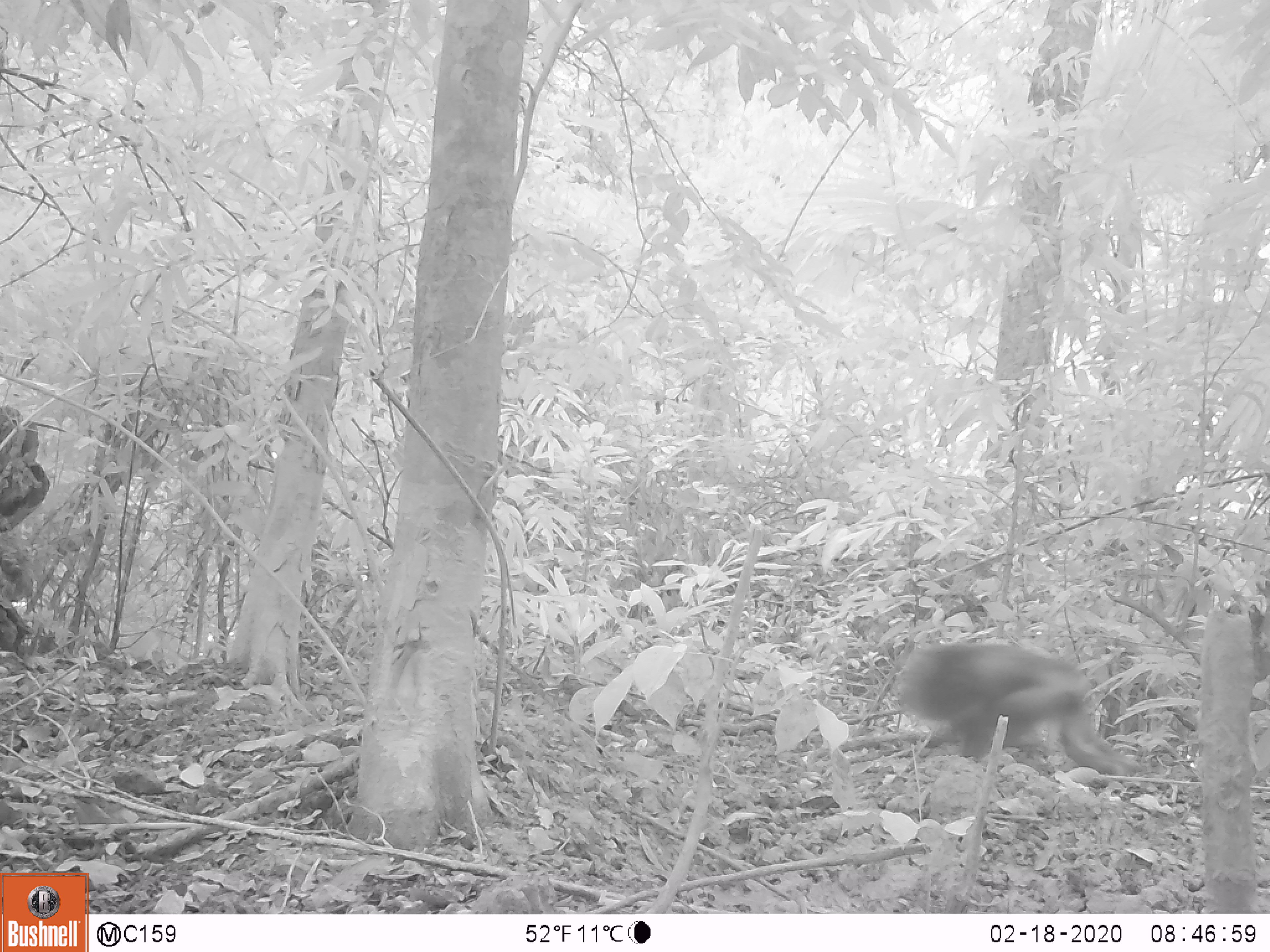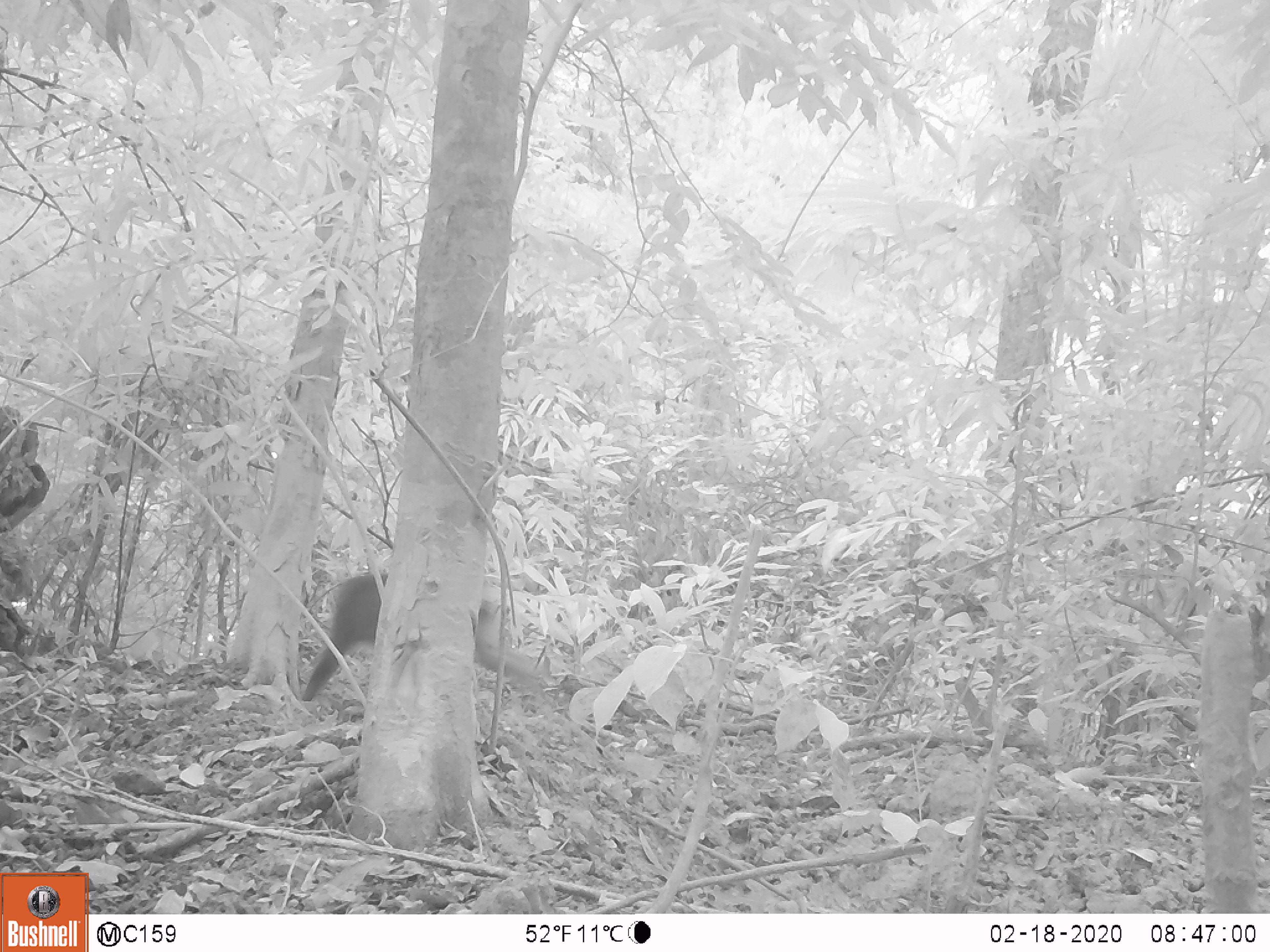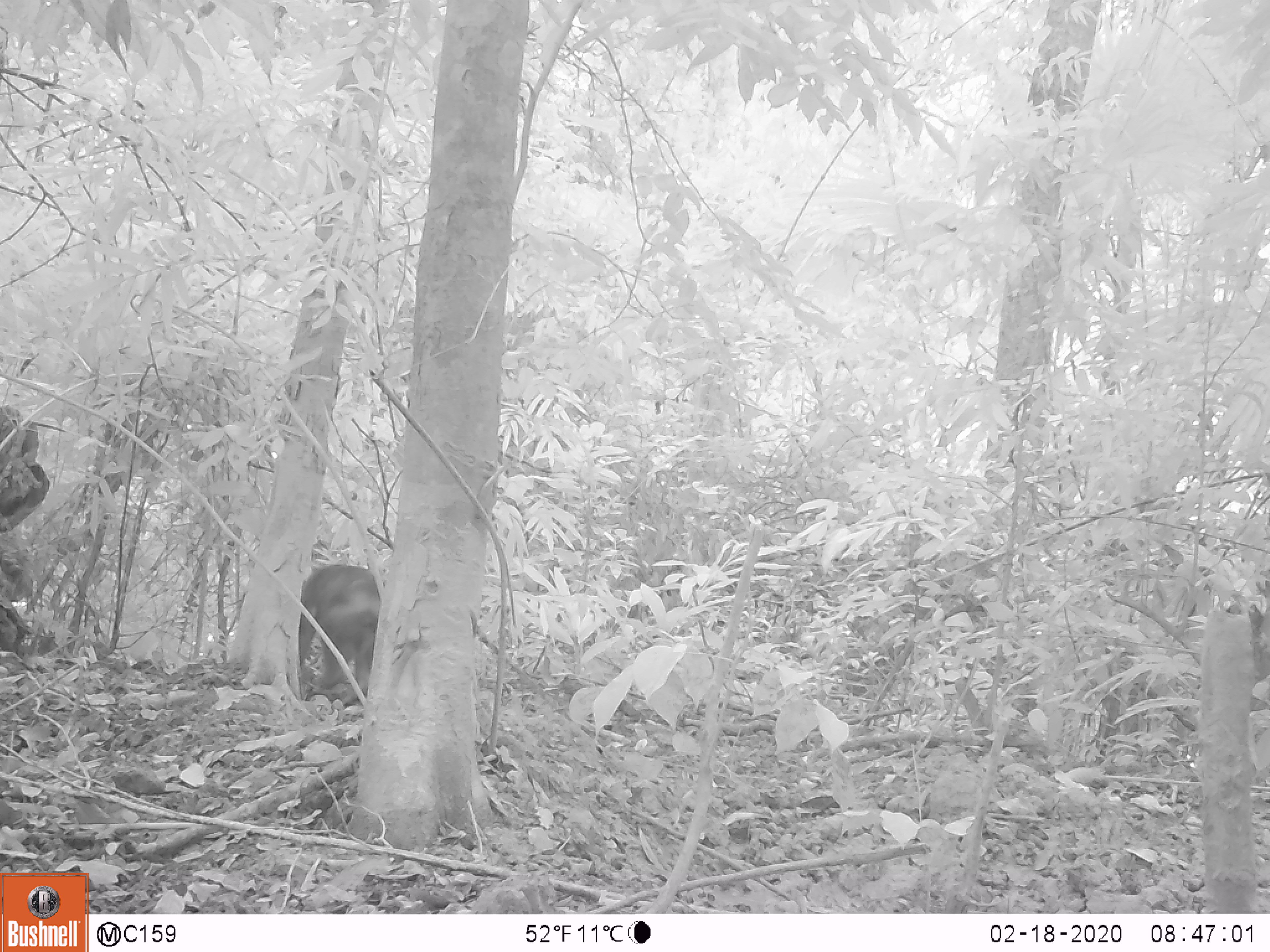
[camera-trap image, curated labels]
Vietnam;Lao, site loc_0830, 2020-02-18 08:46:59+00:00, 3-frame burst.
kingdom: Animalia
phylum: Chordata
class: Mammalia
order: Primates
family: Cercopithecidae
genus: Macaca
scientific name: Macaca arctoides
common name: stump-tailed macaque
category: stump tailed macaque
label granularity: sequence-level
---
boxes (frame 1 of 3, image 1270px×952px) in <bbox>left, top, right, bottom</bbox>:
stump tailed macaque: <bbox>894, 641, 1142, 778</bbox>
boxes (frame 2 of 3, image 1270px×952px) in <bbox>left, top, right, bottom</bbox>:
stump tailed macaque: <bbox>303, 573, 552, 700</bbox>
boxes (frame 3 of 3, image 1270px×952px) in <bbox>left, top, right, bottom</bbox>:
stump tailed macaque: <bbox>299, 564, 380, 708</bbox>